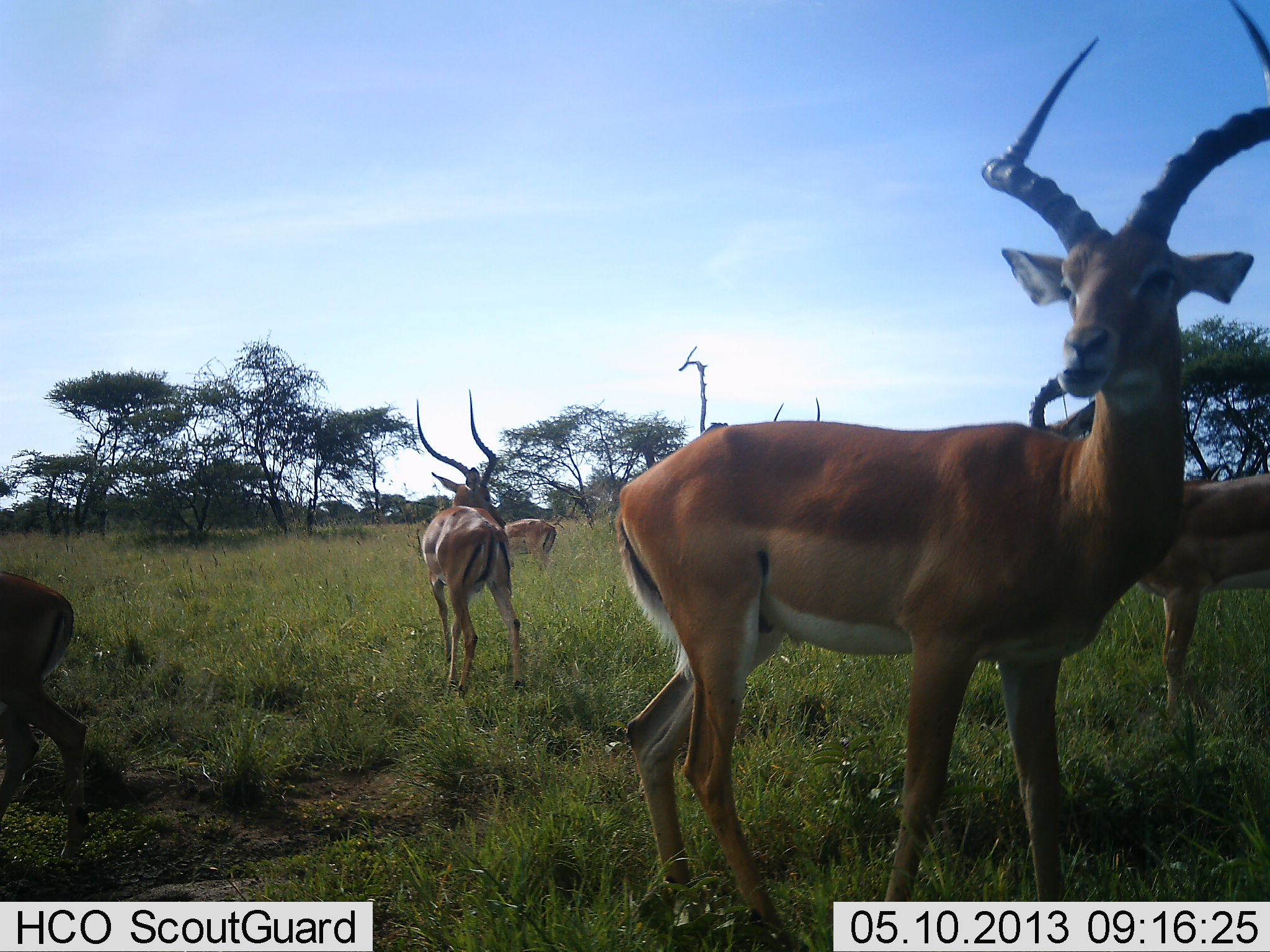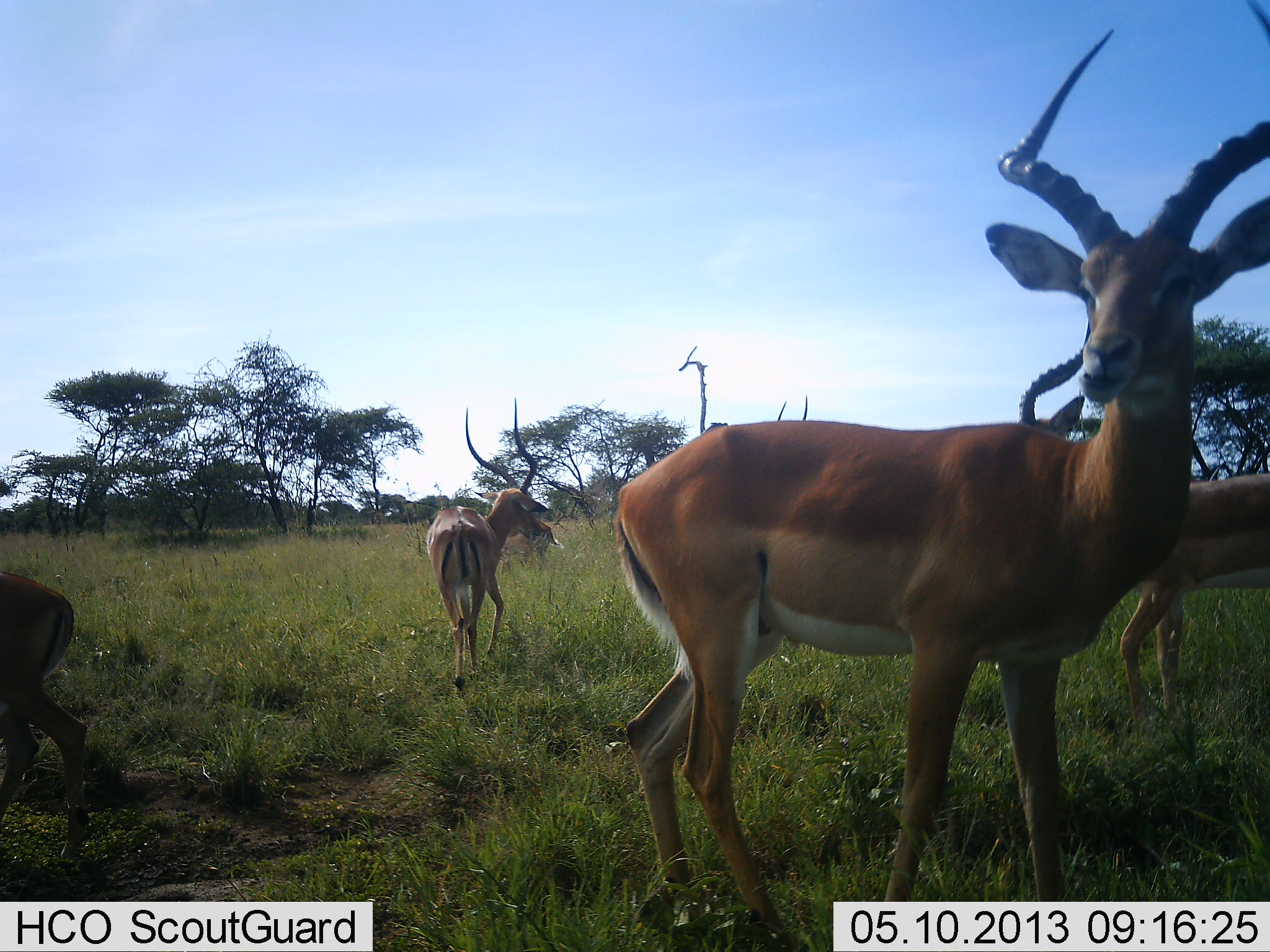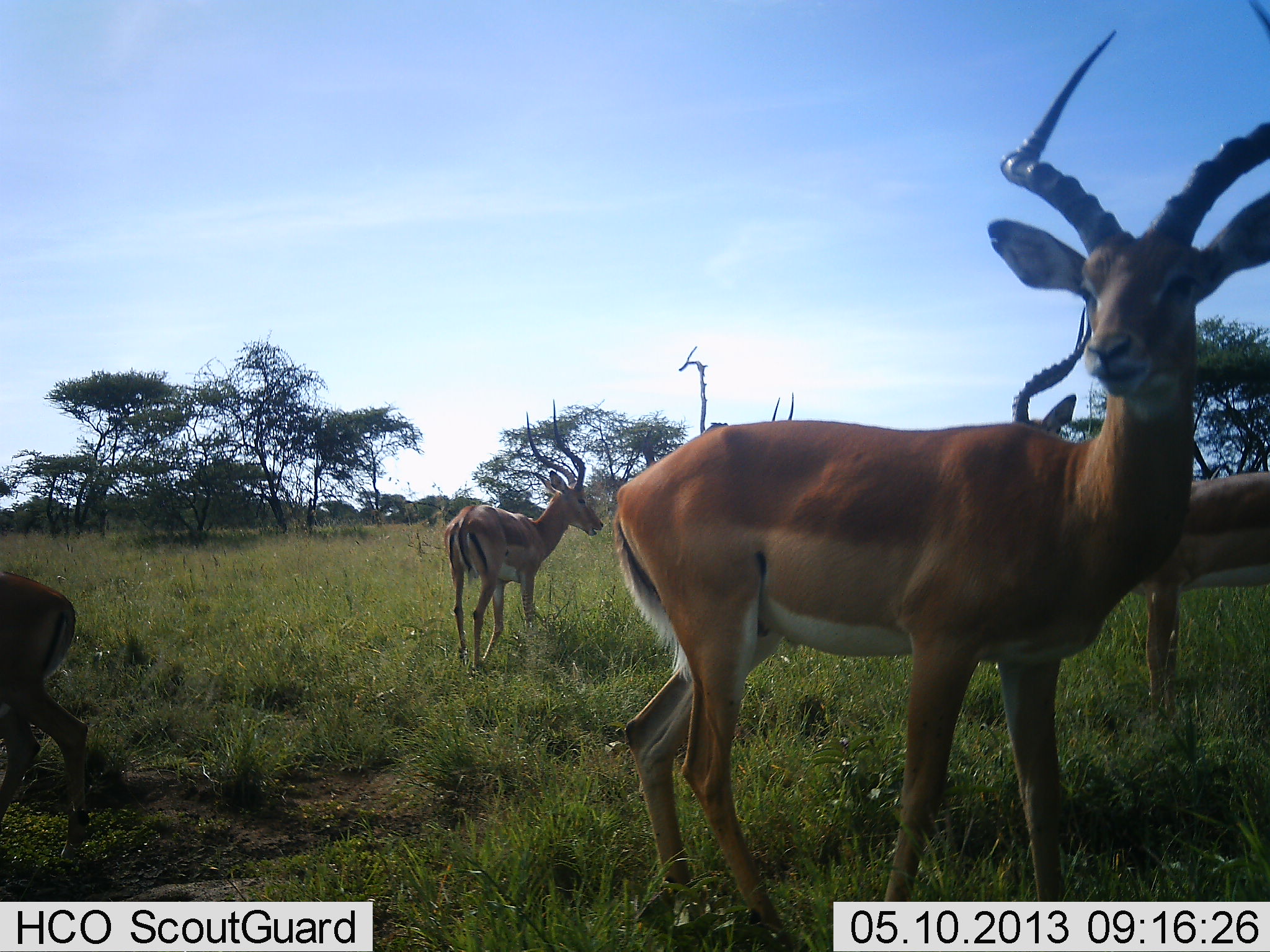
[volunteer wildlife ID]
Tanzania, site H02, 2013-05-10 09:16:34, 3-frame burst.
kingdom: Animalia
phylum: Chordata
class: Mammalia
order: Artiodactyla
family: Bovidae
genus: Aepyceros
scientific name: Aepyceros melampus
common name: impala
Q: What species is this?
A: Impala (Aepyceros melampus).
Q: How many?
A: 6.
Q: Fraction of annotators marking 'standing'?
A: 83%.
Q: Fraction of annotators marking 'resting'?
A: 4%.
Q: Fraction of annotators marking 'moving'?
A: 78%.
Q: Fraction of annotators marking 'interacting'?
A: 0%.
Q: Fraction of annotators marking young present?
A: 0%.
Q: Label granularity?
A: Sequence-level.